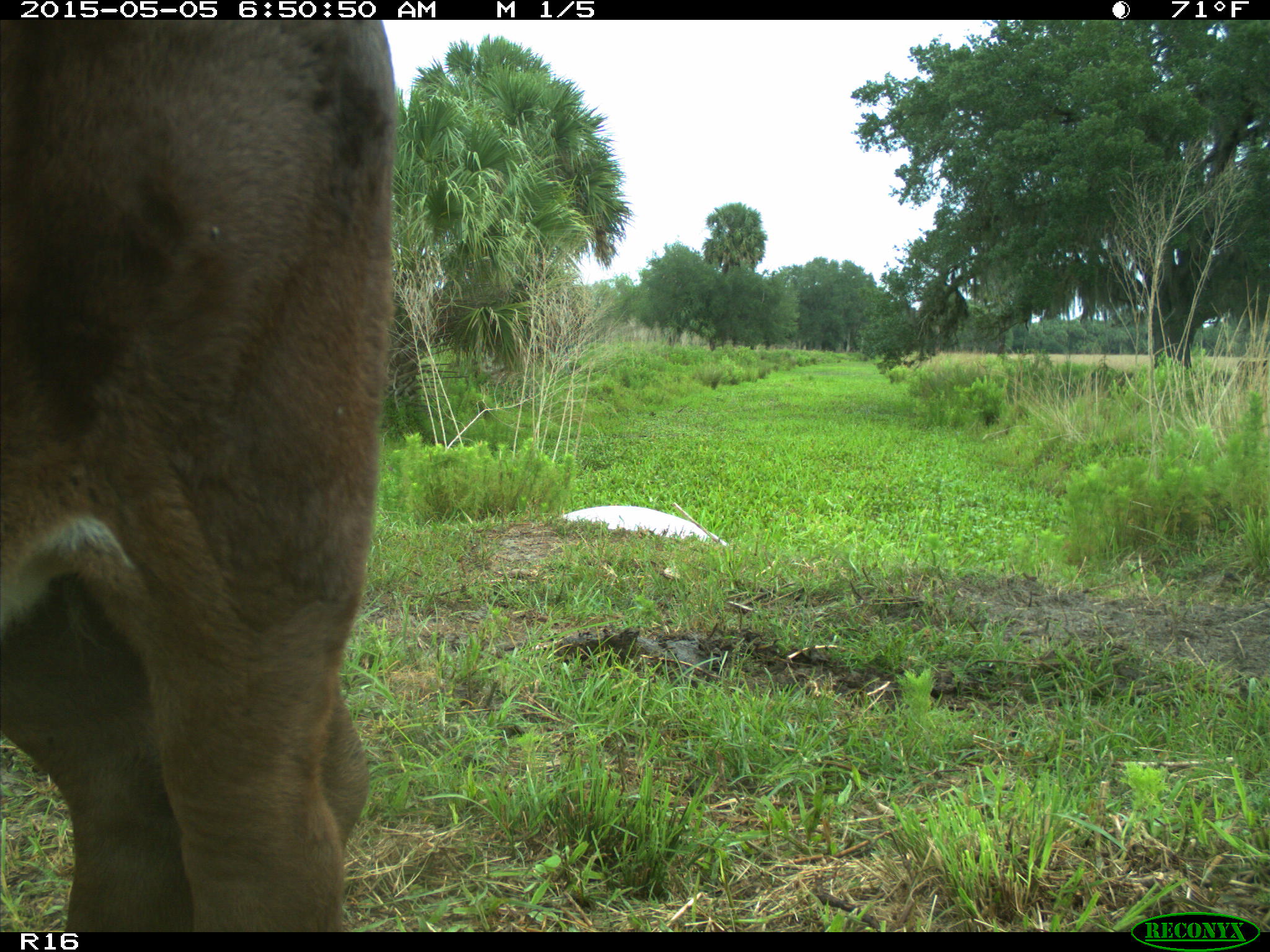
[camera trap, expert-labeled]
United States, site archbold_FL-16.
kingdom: Animalia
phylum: Chordata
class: Mammalia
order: Artiodactyla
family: Bovidae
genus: Bos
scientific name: Bos taurus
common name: domestic cow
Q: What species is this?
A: Bos taurus (domestic cow).